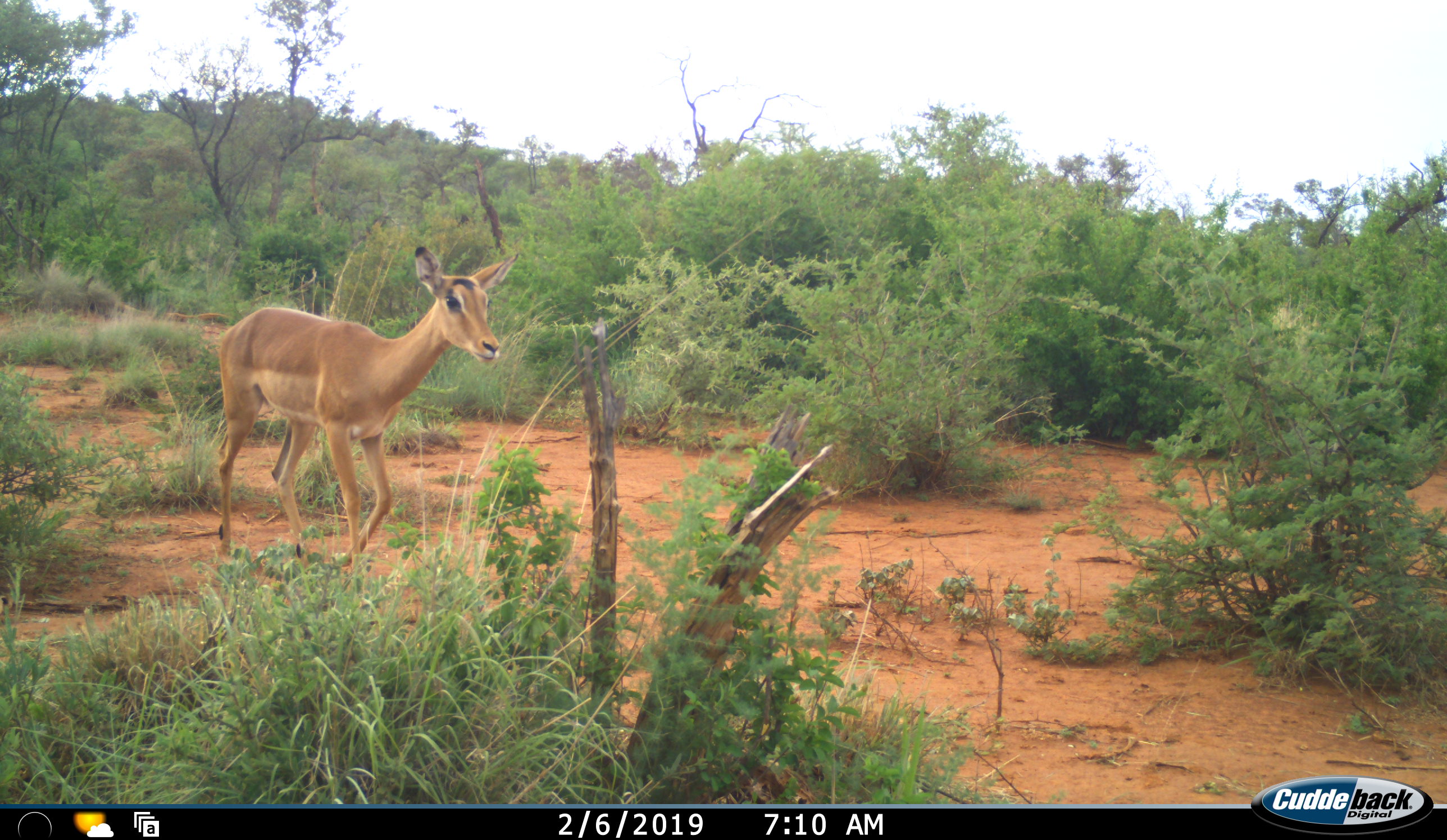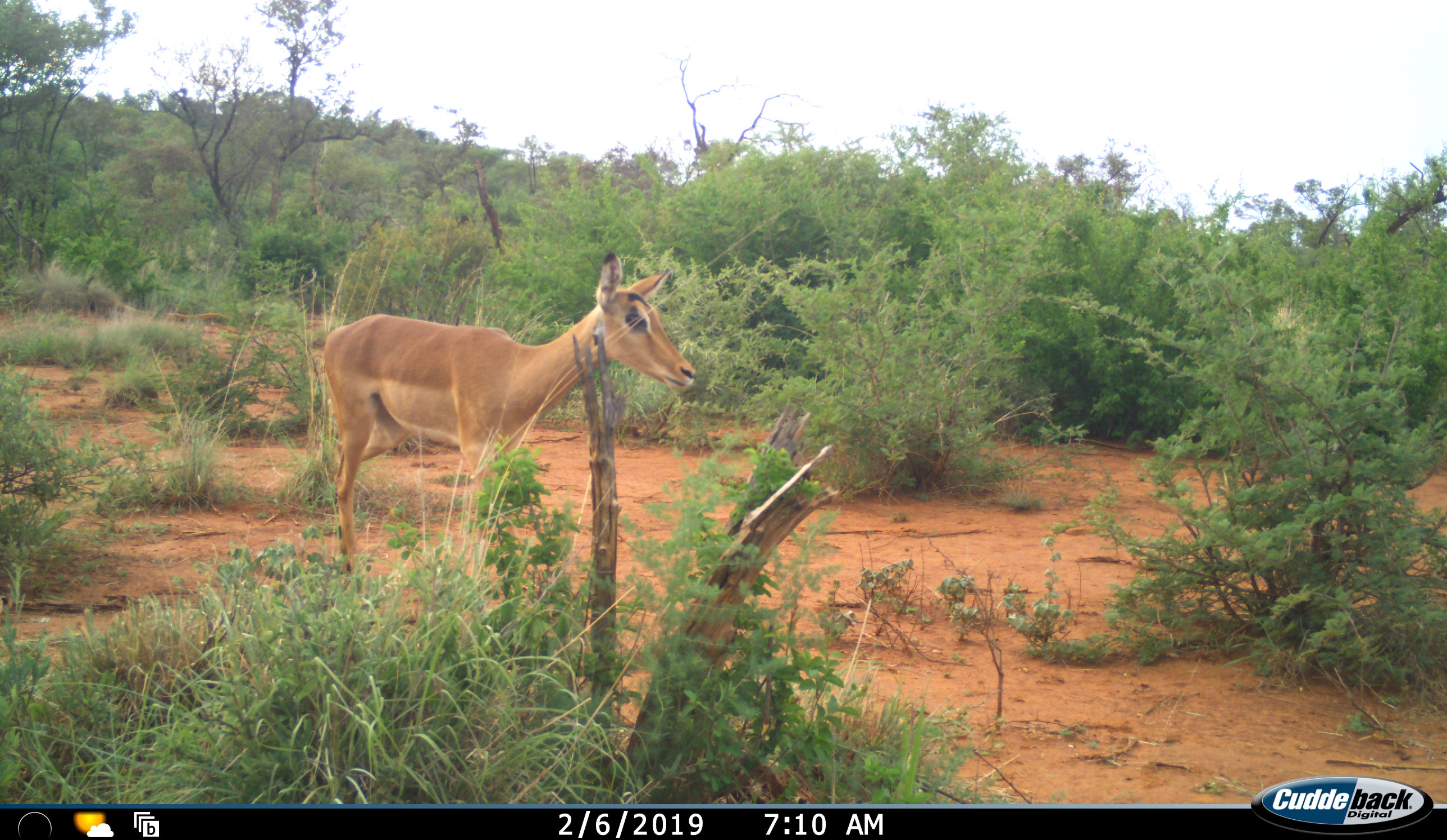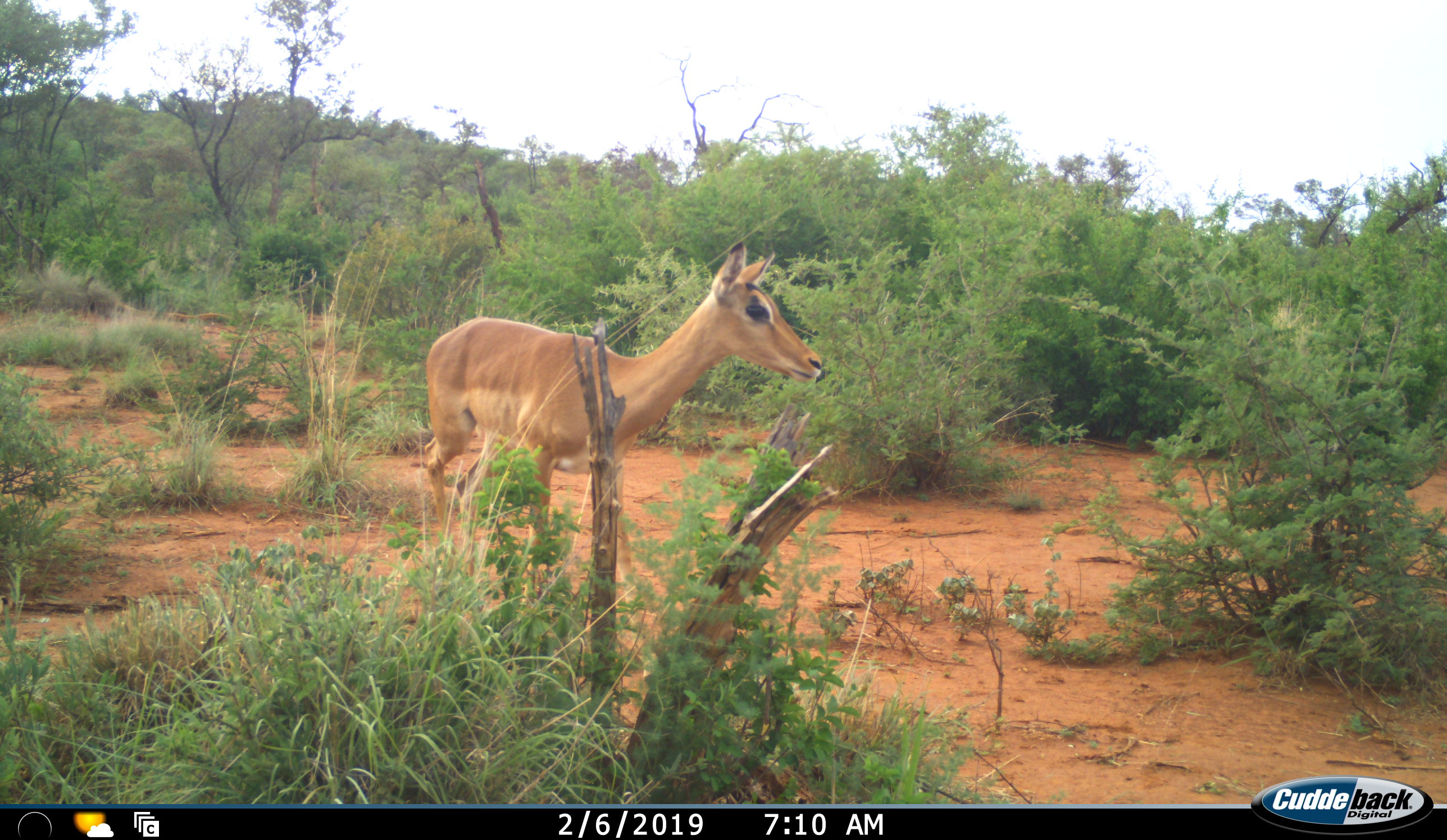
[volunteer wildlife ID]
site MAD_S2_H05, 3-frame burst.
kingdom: Animalia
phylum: Chordata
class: Mammalia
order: Artiodactyla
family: Bovidae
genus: Aepyceros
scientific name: Aepyceros melampus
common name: impala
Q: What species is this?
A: Impala (Aepyceros melampus).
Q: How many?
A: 1.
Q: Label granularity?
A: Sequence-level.